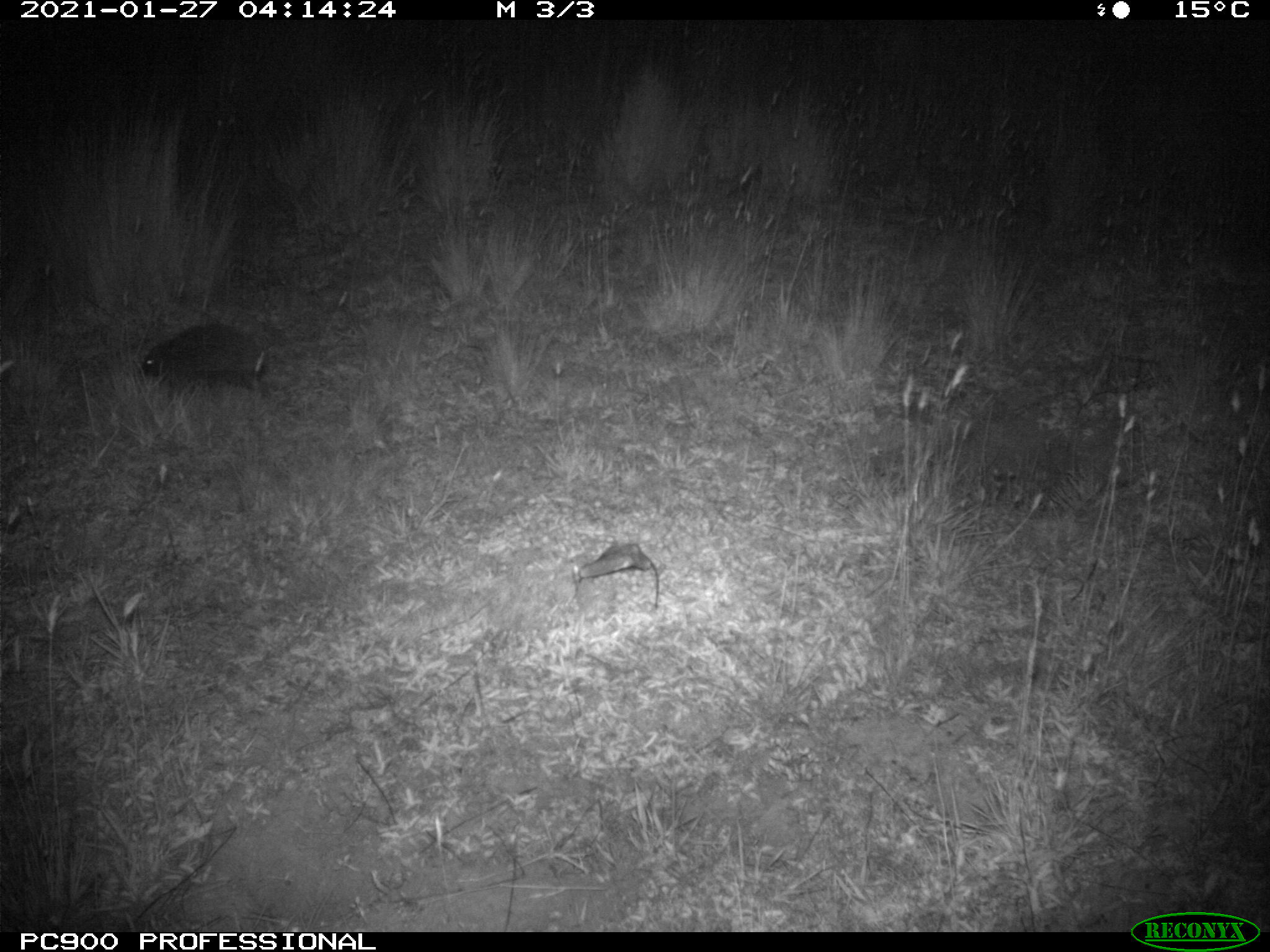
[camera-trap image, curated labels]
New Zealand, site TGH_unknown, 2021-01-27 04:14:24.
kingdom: Animalia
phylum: Chordata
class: Mammalia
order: Eulipotyphla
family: Erinaceidae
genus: Erinaceus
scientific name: Erinaceus europaeus europaeus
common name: european hedgehog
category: hedgehog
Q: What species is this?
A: Hedgehog (european hedgehog) (Erinaceus europaeus europaeus).